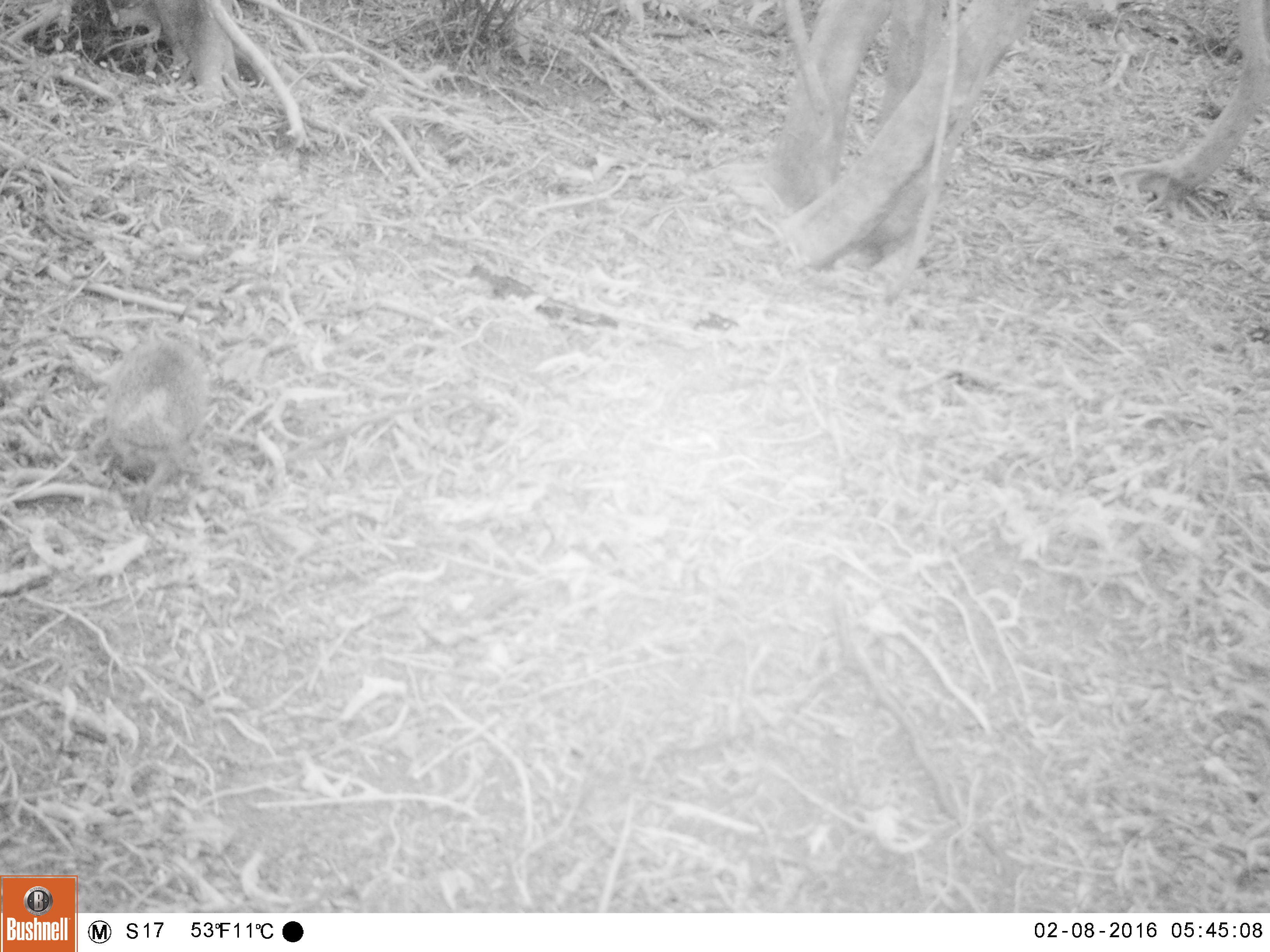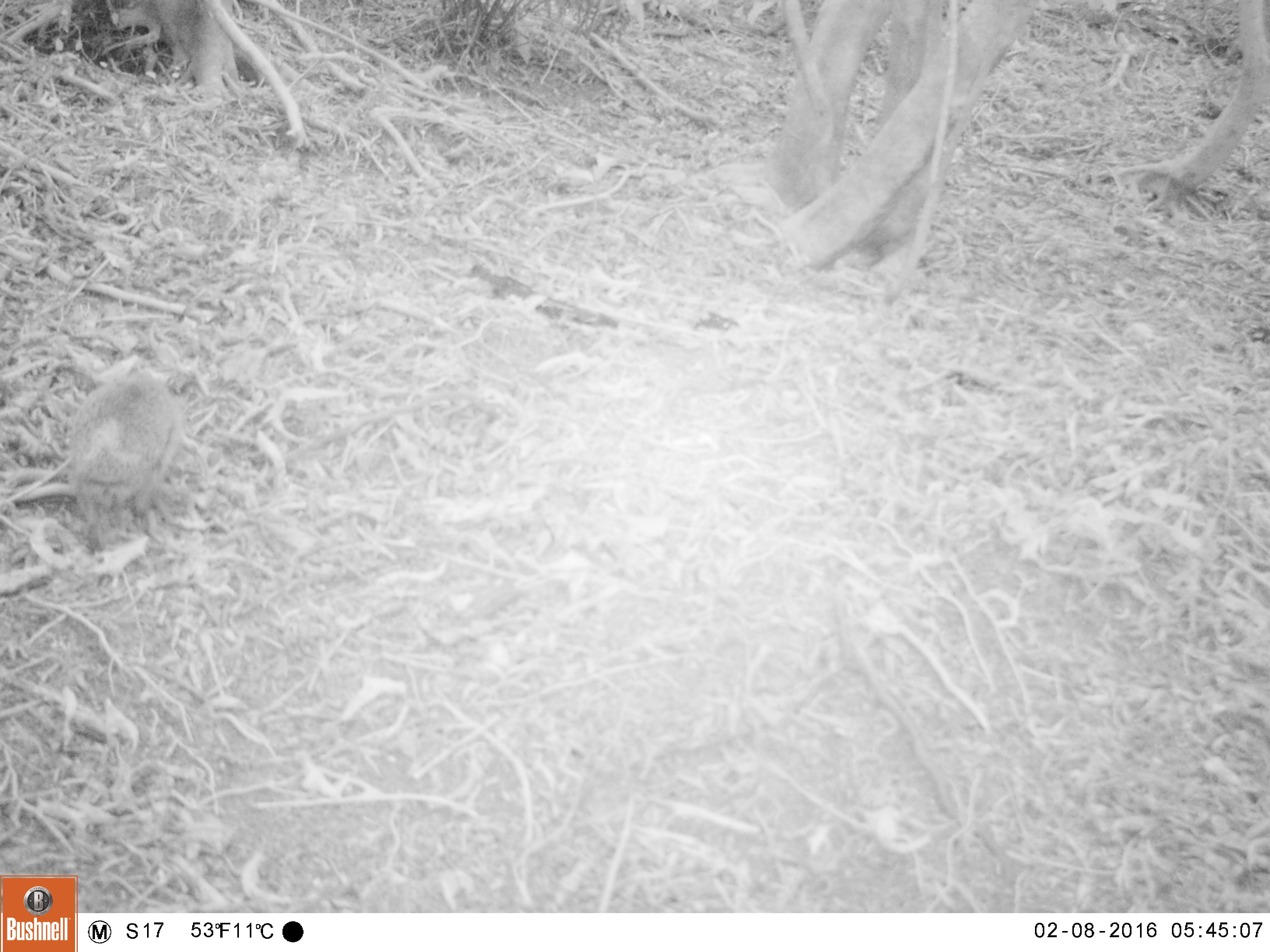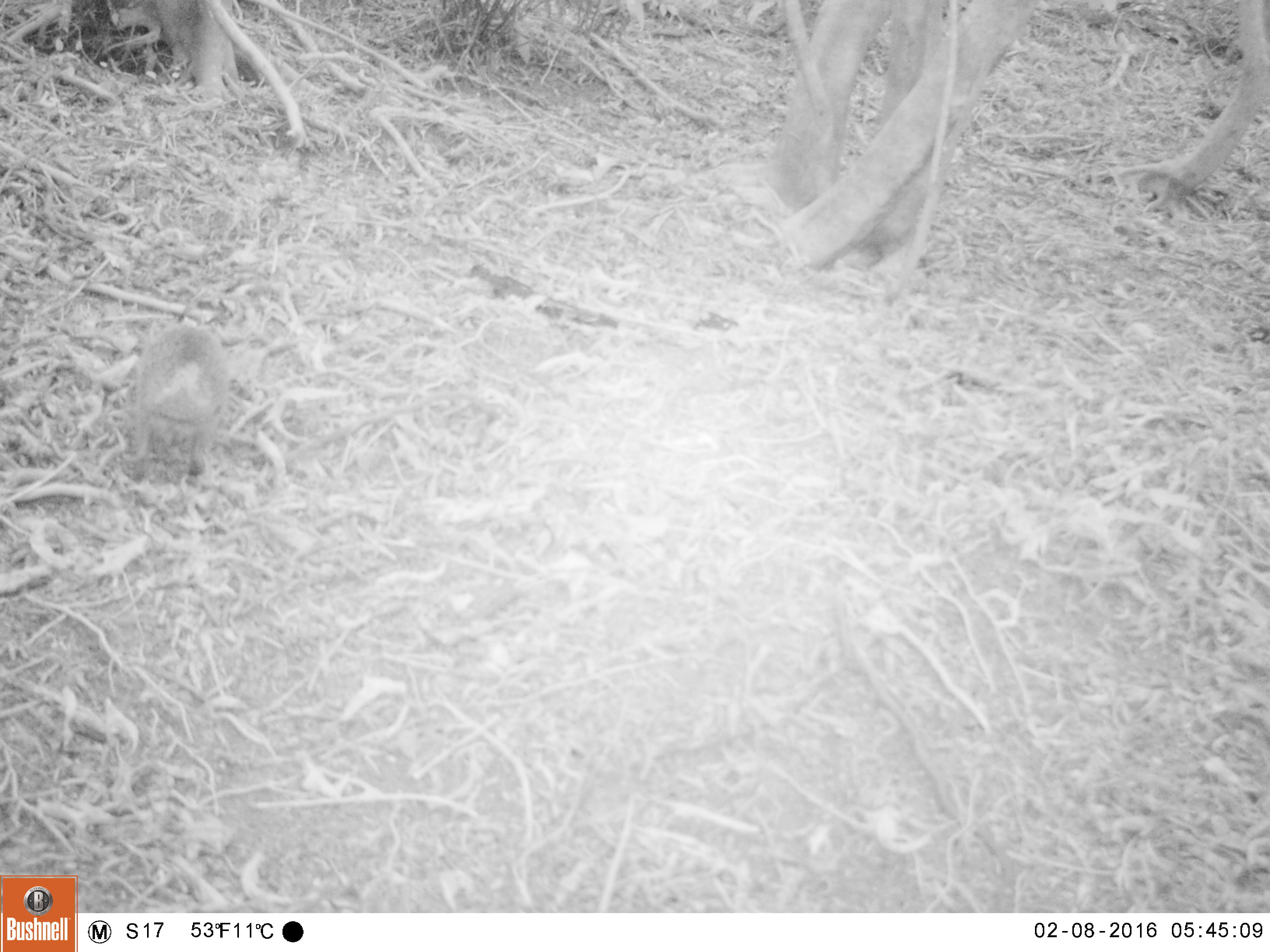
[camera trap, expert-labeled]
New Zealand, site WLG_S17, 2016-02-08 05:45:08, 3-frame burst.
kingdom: Animalia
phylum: Chordata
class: Mammalia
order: Eulipotyphla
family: Erinaceidae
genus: Erinaceus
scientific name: Erinaceus europaeus europaeus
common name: european hedgehog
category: hedgehog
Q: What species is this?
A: Hedgehog (european hedgehog) (Erinaceus europaeus europaeus).